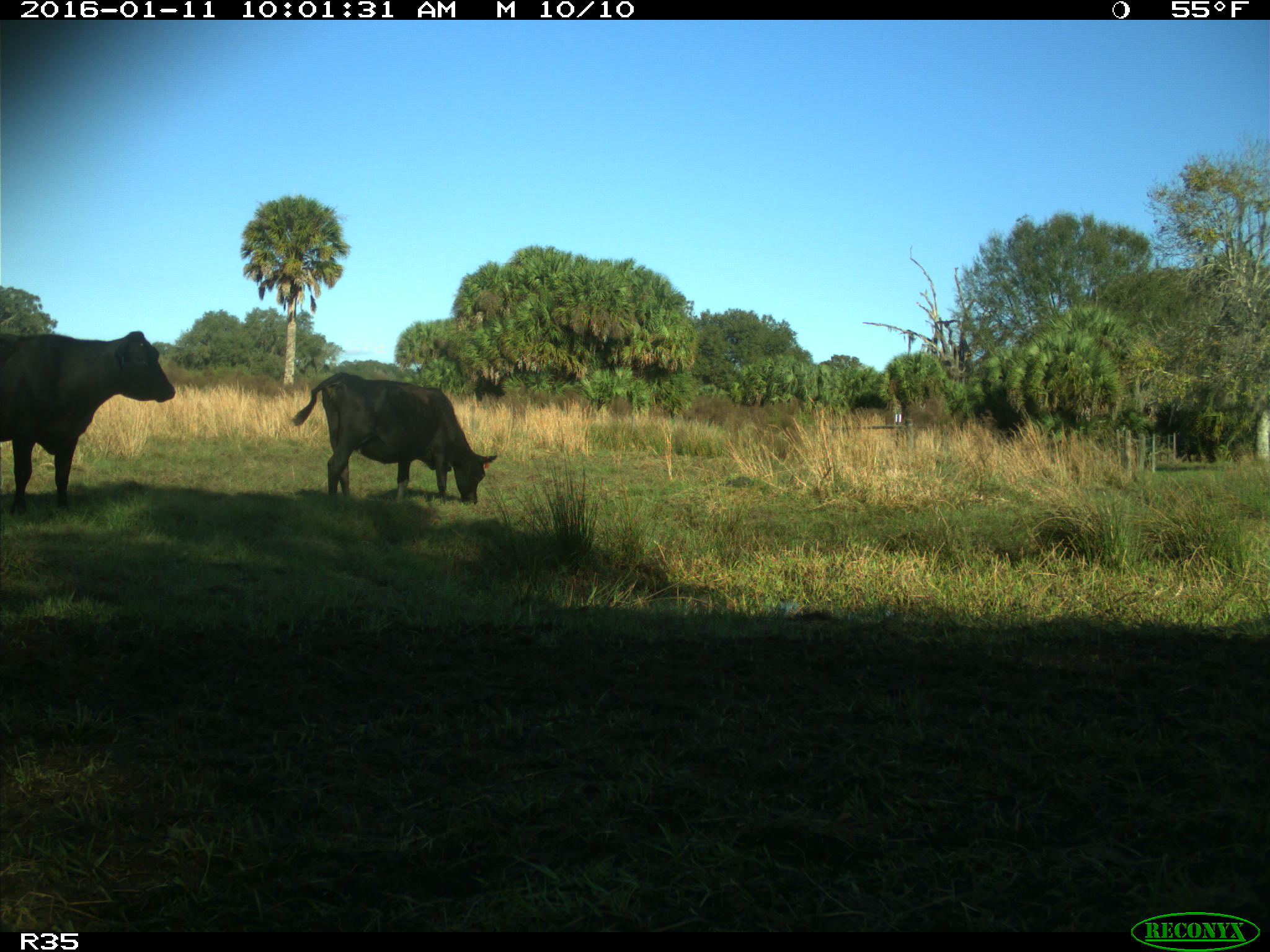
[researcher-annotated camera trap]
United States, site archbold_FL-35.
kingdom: Animalia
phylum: Chordata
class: Mammalia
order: Artiodactyla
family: Bovidae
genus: Bos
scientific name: Bos taurus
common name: domestic cow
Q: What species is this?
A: Bos taurus (domestic cow).